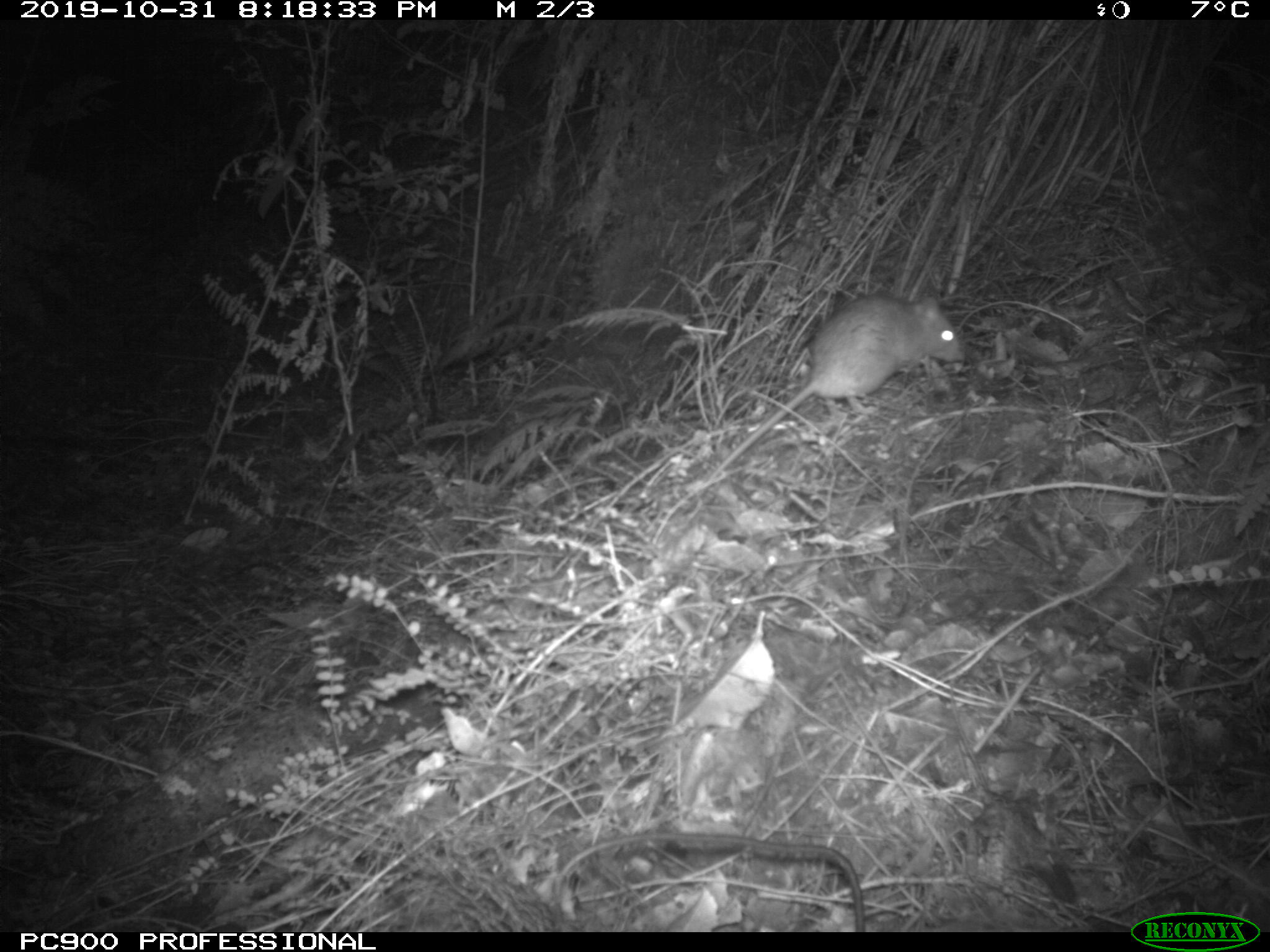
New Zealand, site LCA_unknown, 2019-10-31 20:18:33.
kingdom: Animalia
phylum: Chordata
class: Mammalia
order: Rodentia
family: Muridae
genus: Rattus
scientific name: Rattus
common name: rat